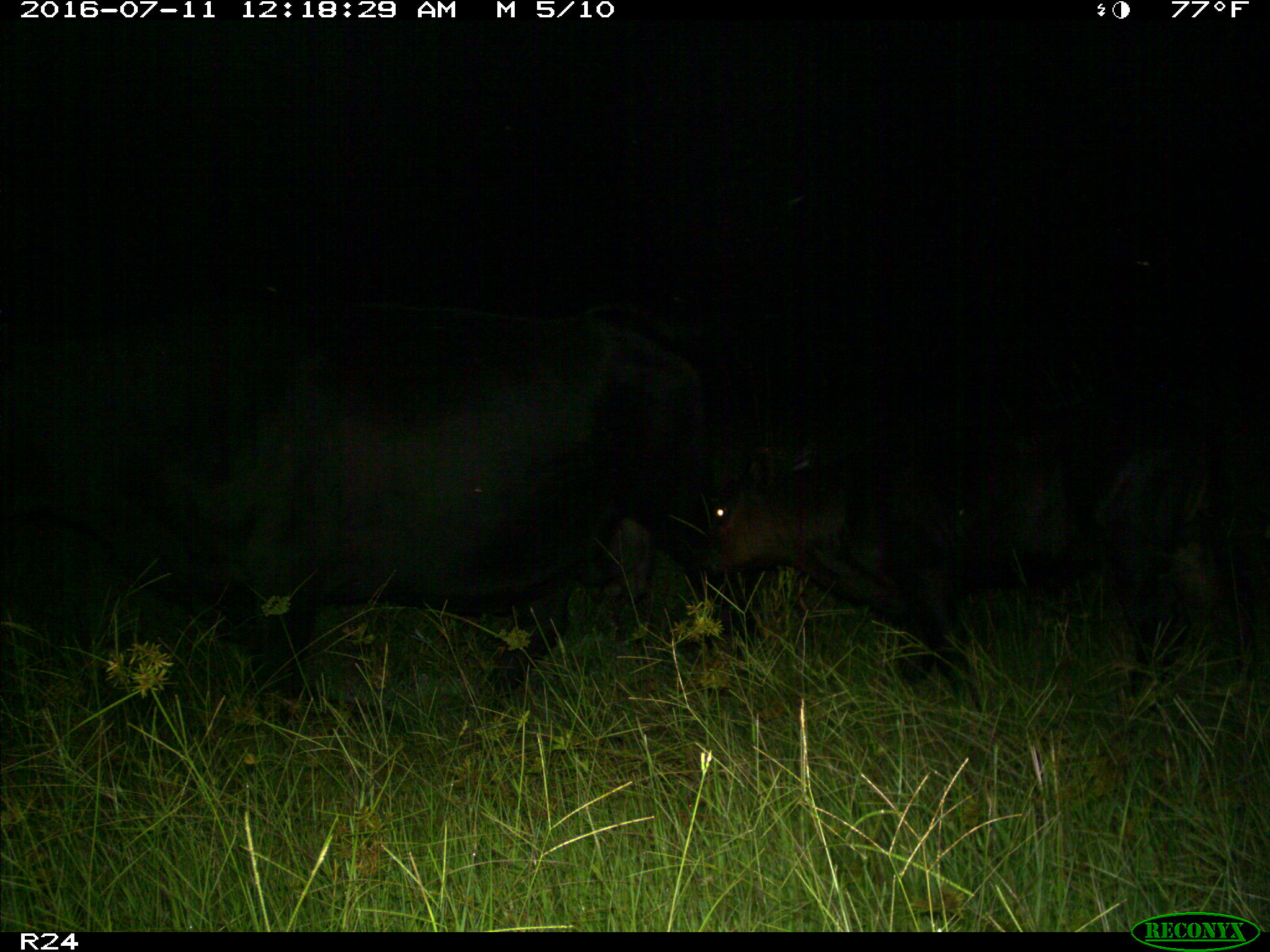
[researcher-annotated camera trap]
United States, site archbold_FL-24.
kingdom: Animalia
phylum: Chordata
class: Mammalia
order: Artiodactyla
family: Bovidae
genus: Bos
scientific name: Bos taurus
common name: domestic cow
Bos taurus (domestic cow).